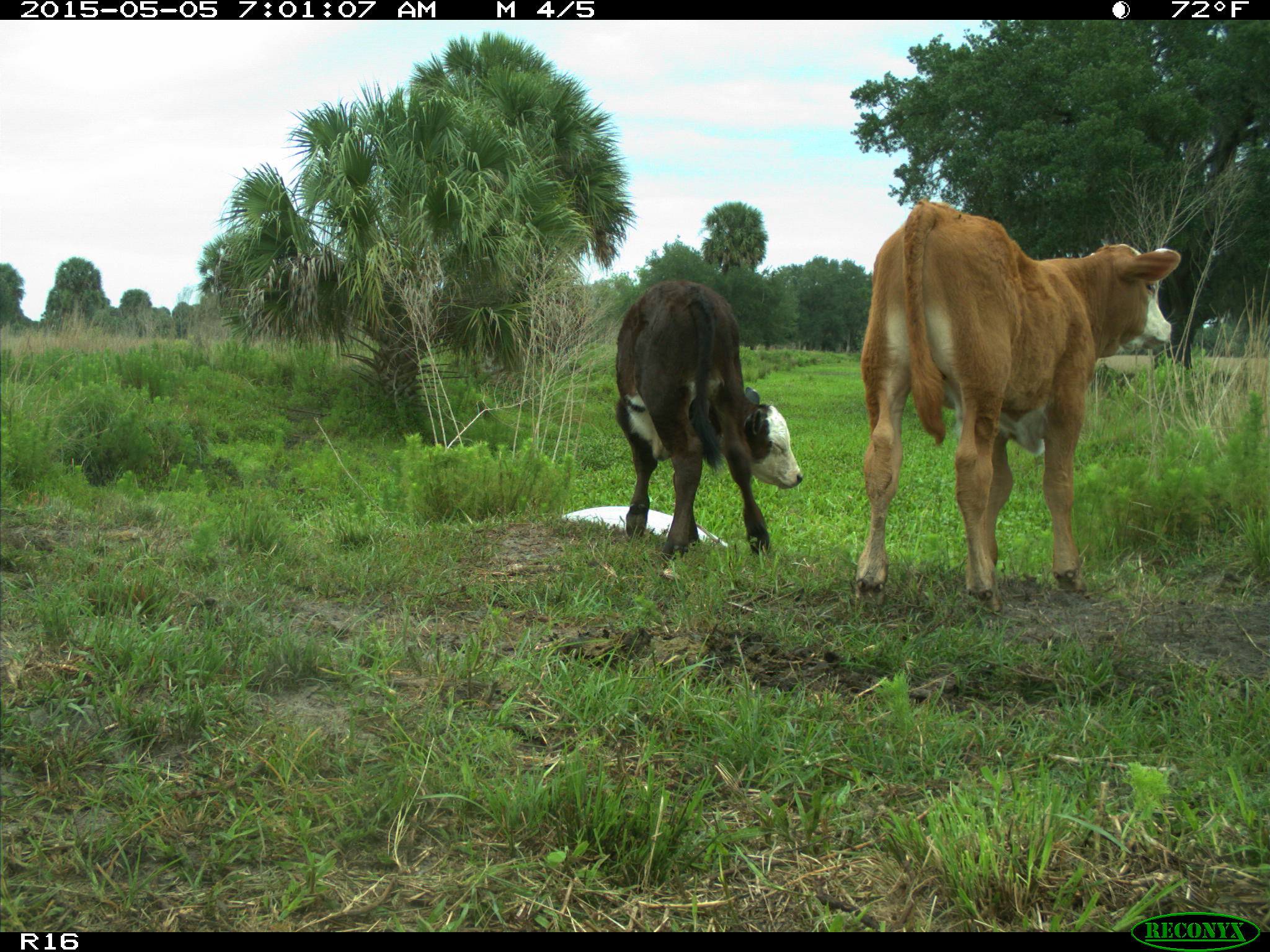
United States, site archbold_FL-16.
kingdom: Animalia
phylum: Chordata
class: Mammalia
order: Artiodactyla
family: Bovidae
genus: Bos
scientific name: Bos taurus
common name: domestic cow